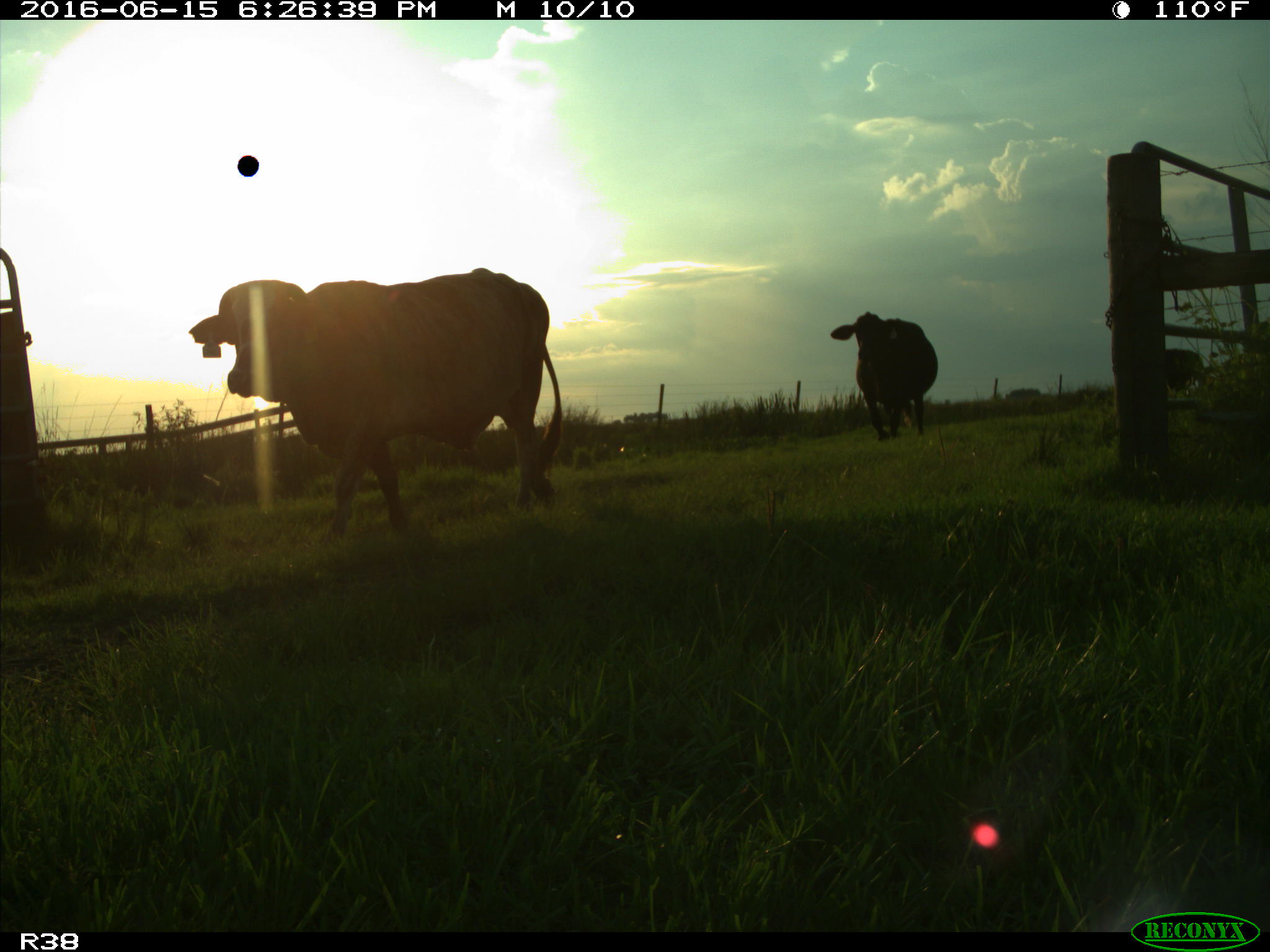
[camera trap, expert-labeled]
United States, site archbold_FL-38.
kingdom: Animalia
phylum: Chordata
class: Mammalia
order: Artiodactyla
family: Bovidae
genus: Bos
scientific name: Bos taurus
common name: domestic cow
Bos taurus (domestic cow).